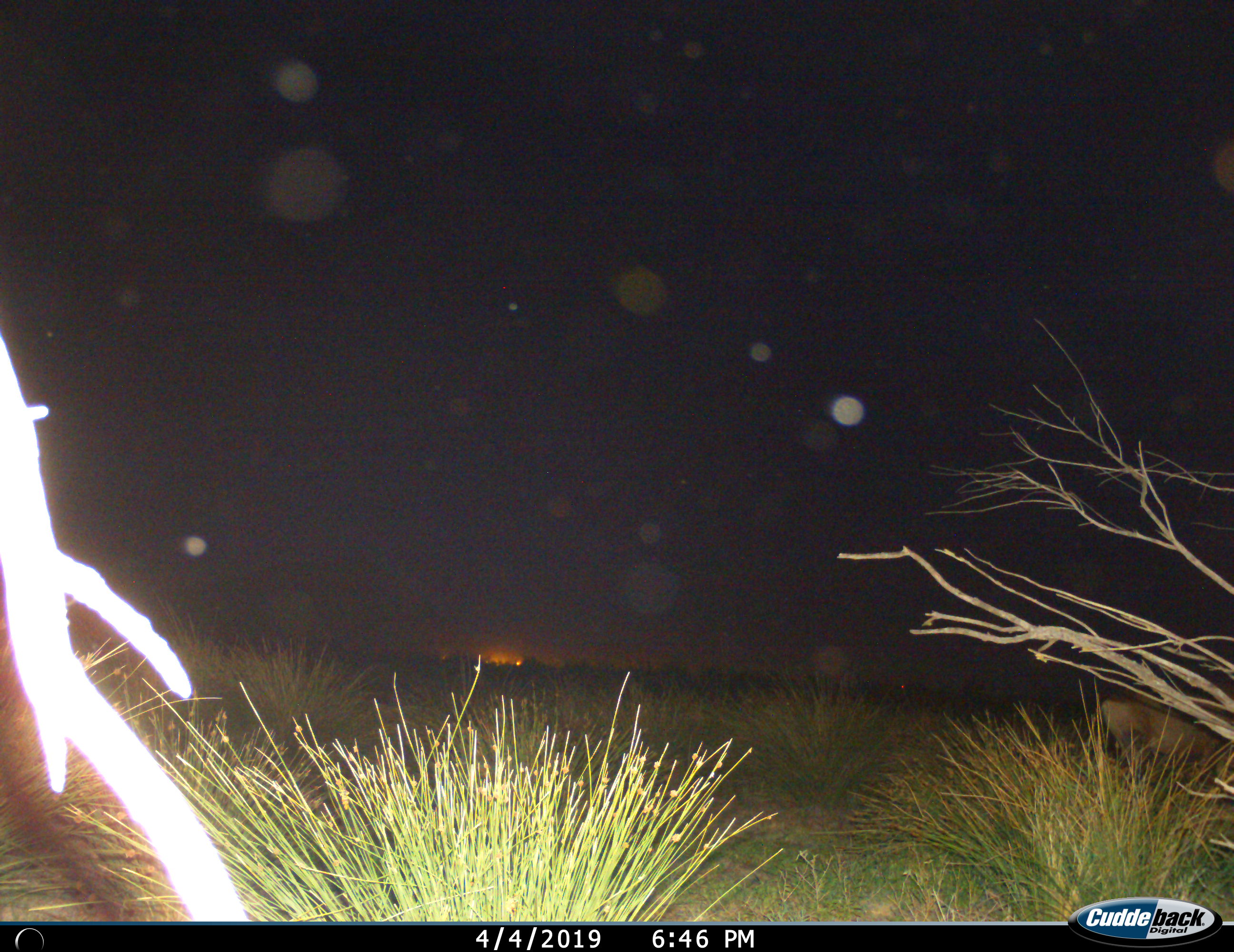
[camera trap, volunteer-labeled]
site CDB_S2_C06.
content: unidentified animal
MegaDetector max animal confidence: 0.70